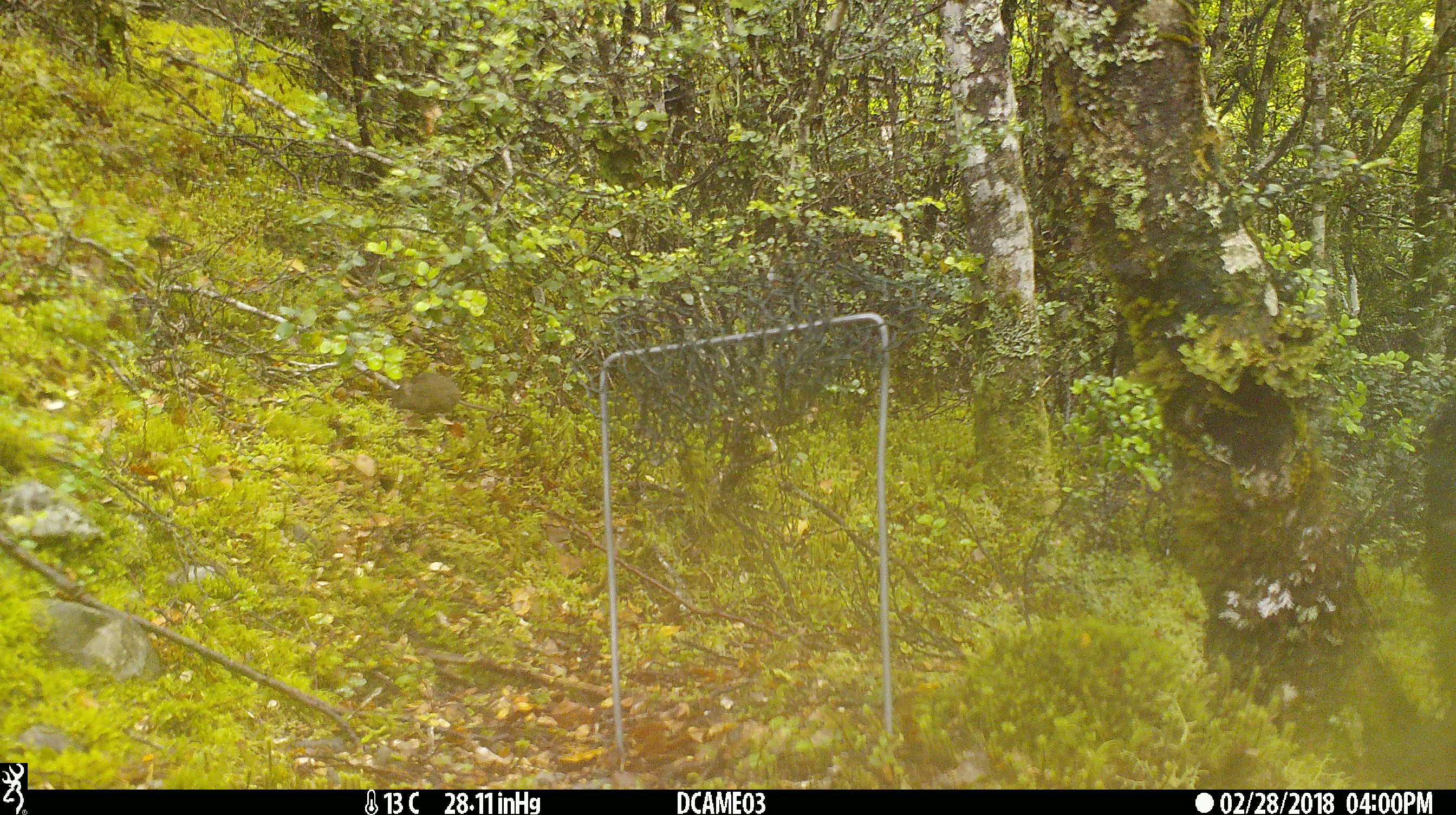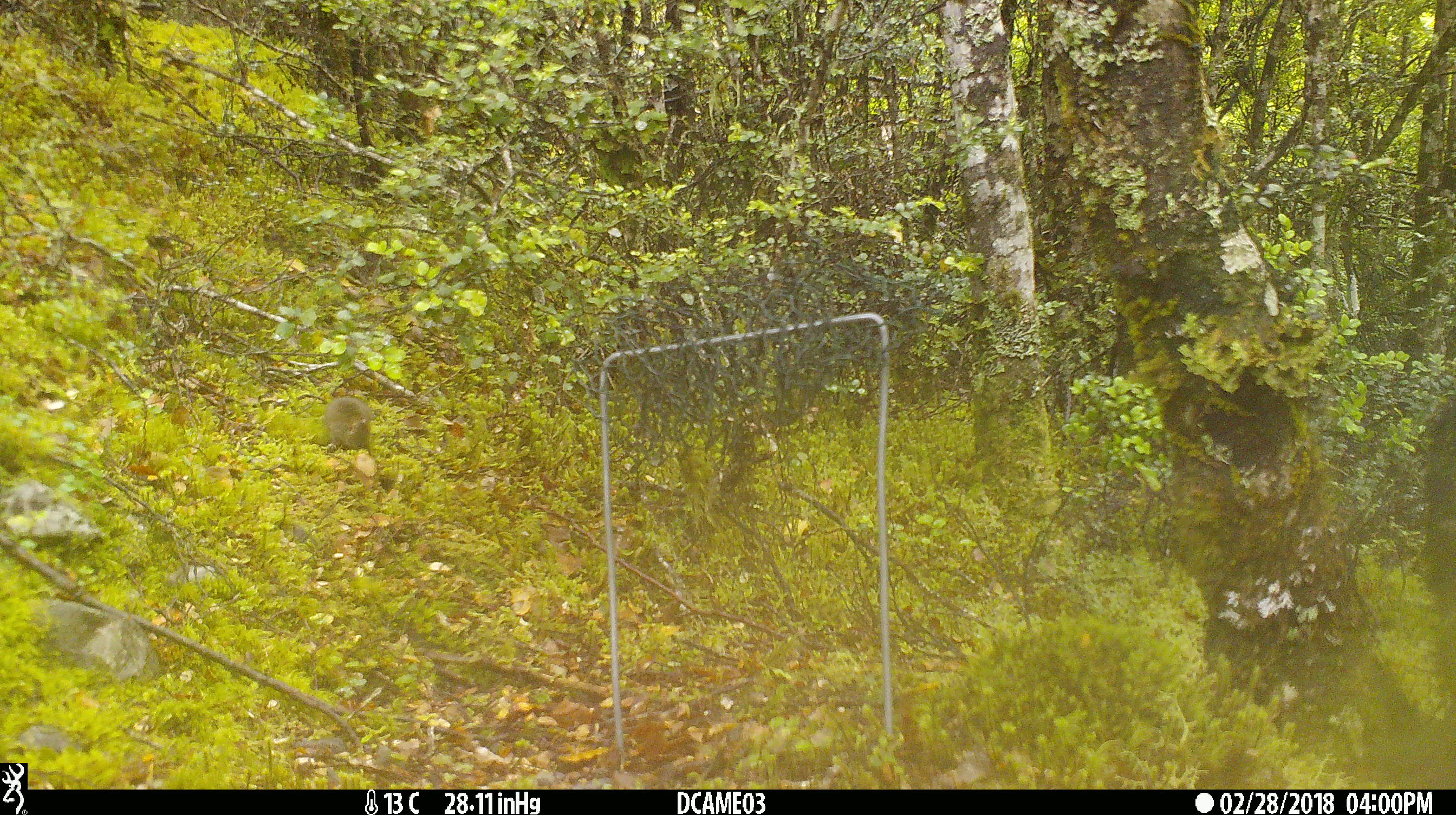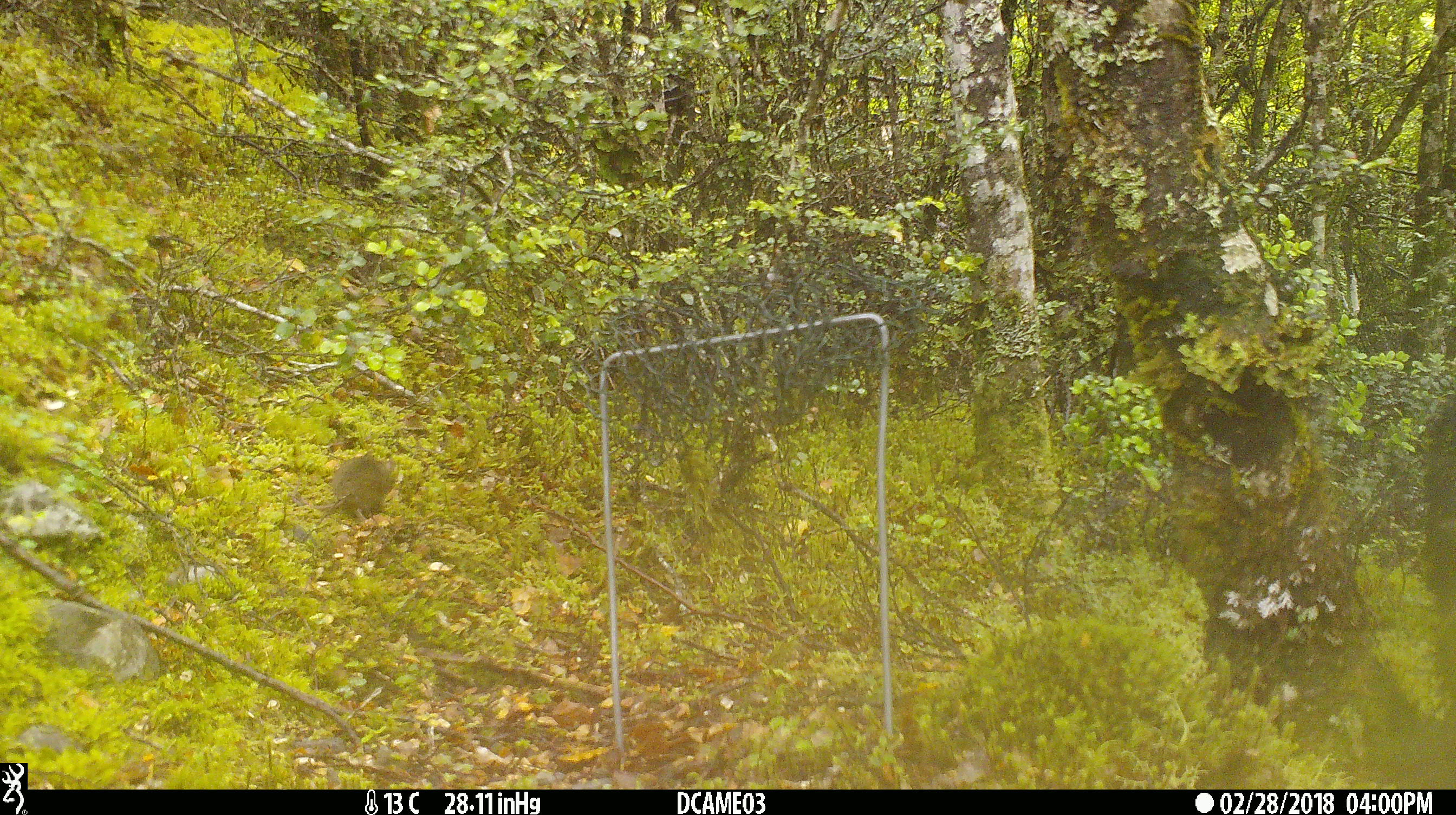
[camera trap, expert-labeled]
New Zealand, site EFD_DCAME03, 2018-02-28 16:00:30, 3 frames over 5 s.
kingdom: Animalia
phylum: Chordata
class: Mammalia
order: Rodentia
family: Muridae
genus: Mus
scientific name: Mus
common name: mouse